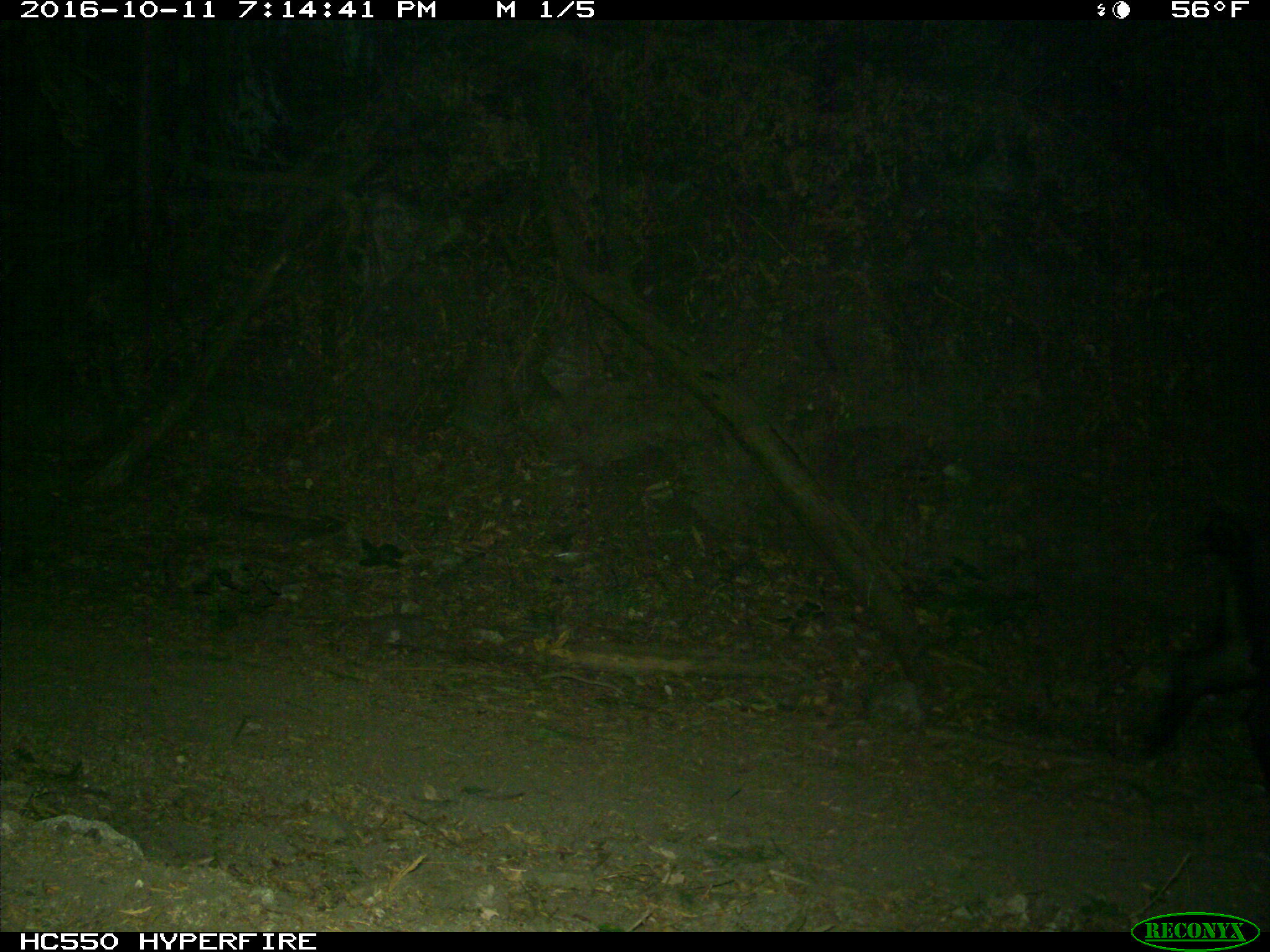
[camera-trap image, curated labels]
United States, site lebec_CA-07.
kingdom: Animalia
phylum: Chordata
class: Mammalia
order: Artiodactyla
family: Suidae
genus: Sus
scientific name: Sus scrofa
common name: wild boar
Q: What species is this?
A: Sus scrofa (wild boar).